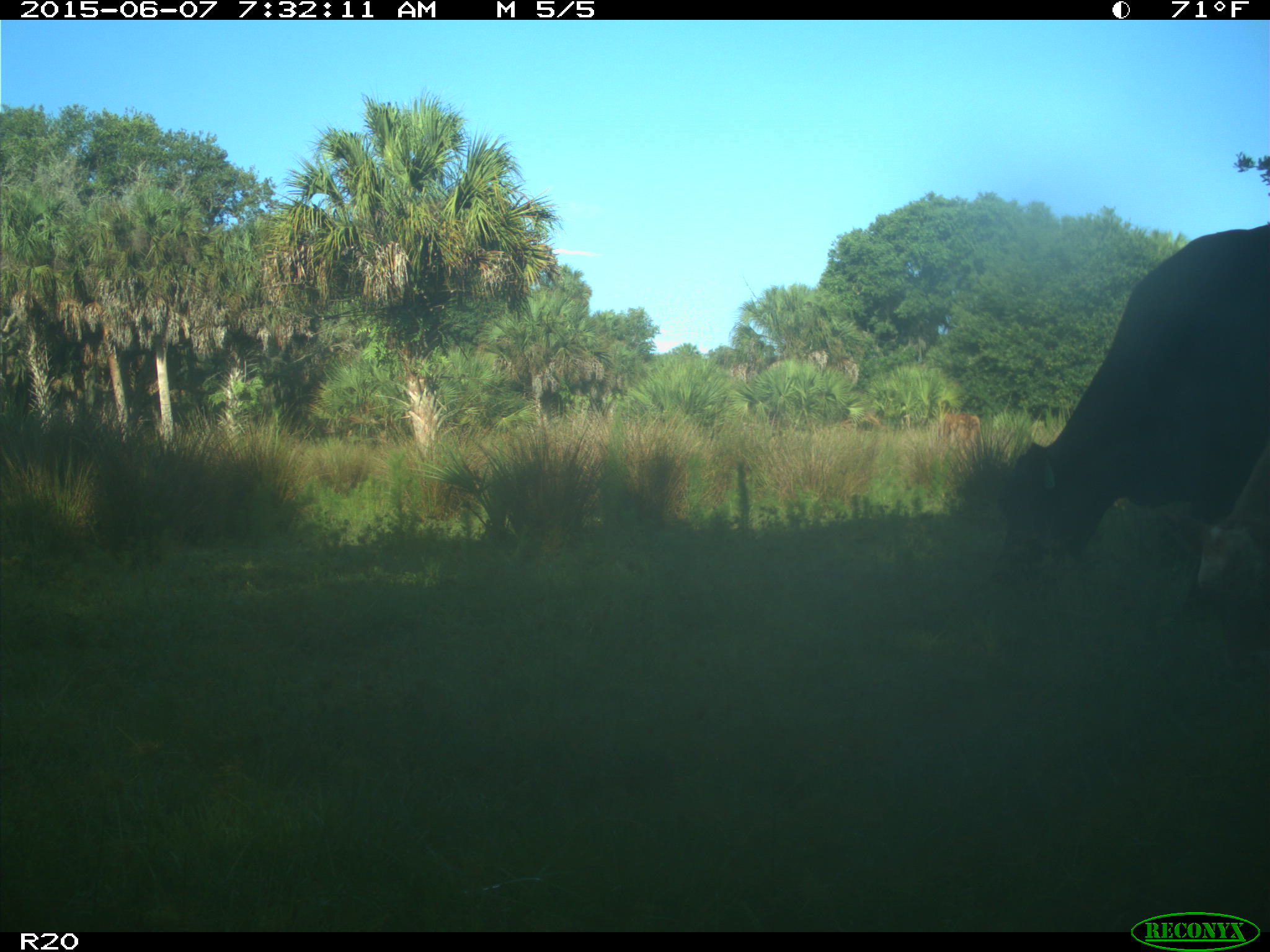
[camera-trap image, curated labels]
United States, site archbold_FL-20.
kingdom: Animalia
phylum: Chordata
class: Mammalia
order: Artiodactyla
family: Bovidae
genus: Bos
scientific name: Bos taurus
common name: domestic cow